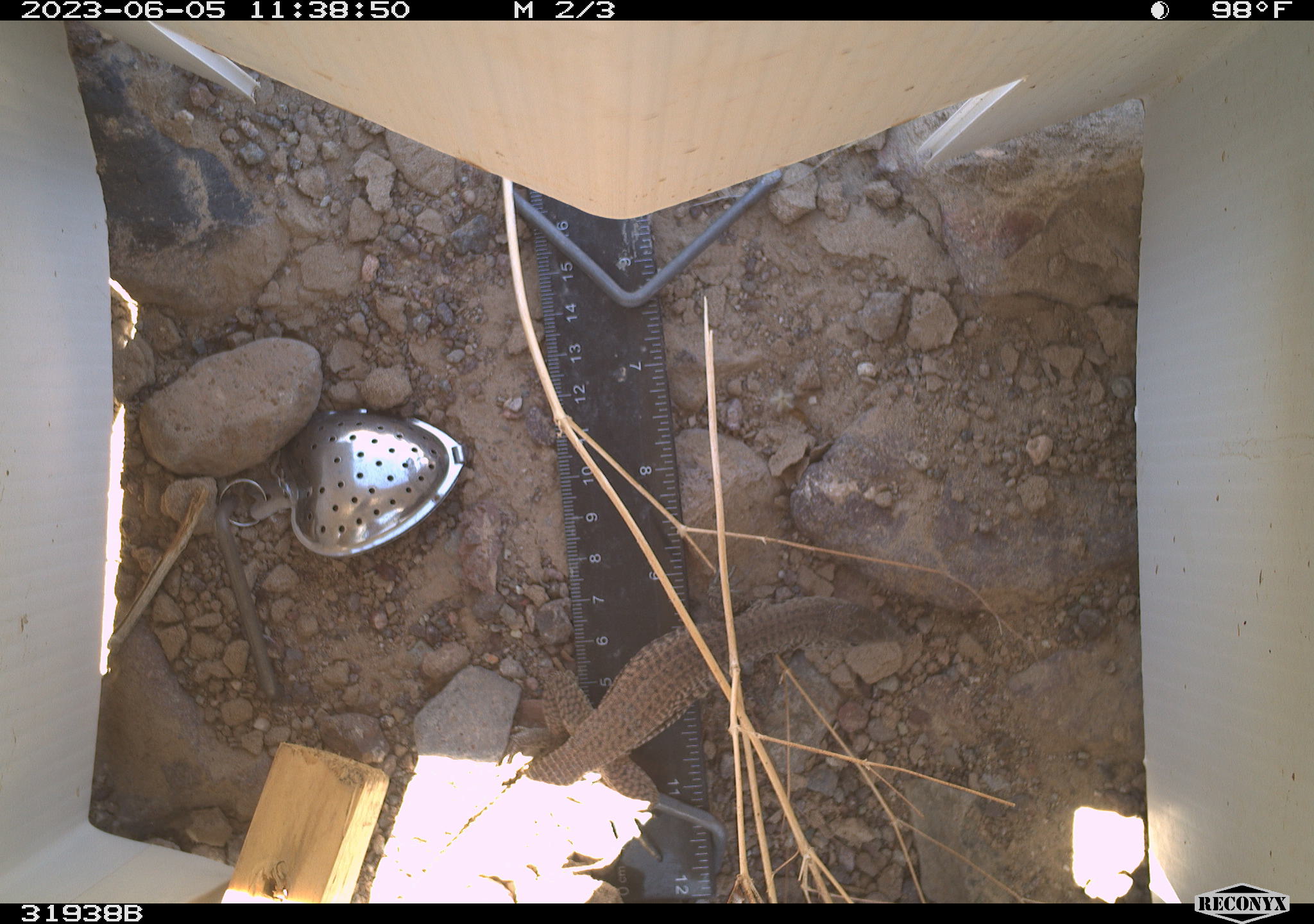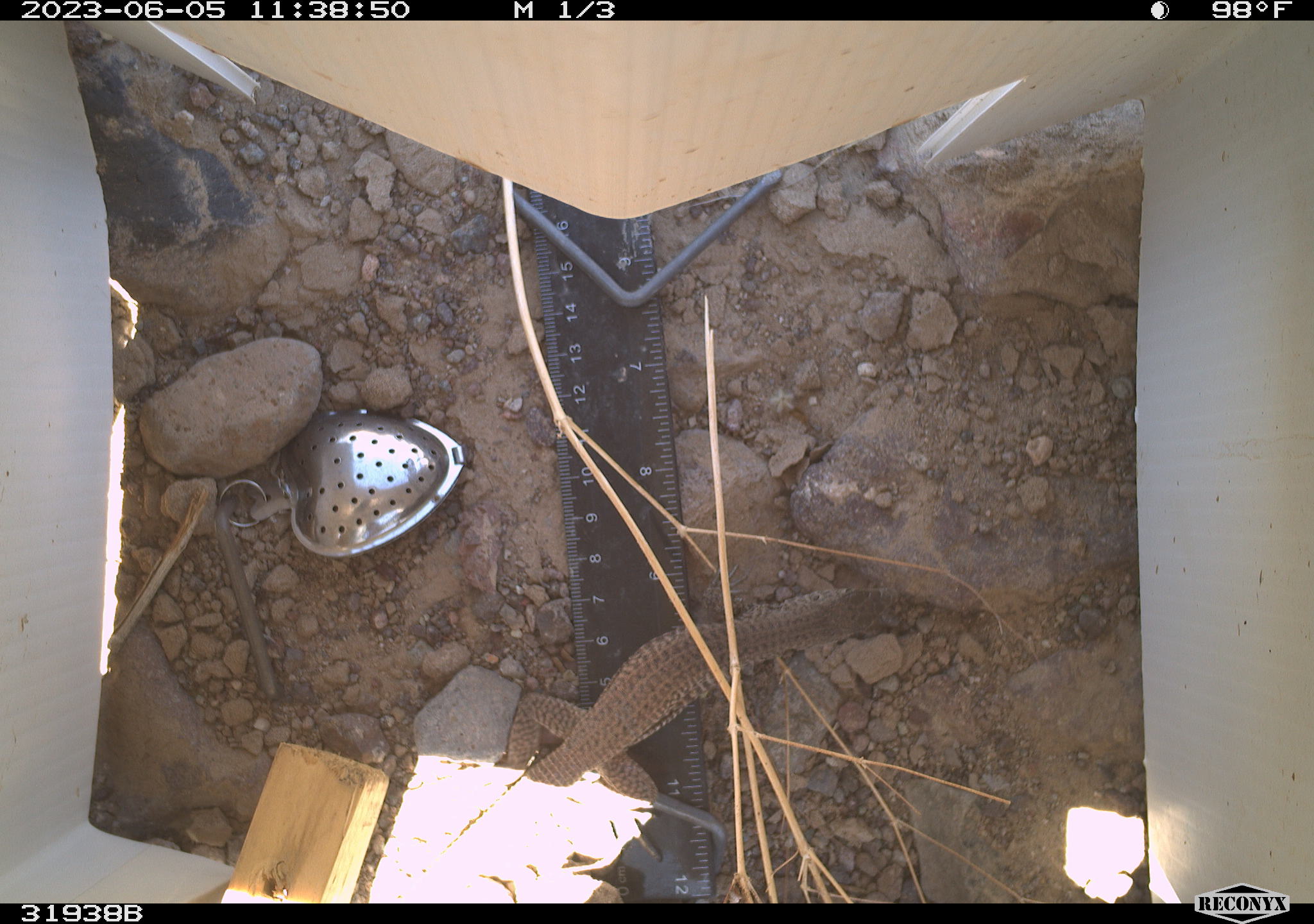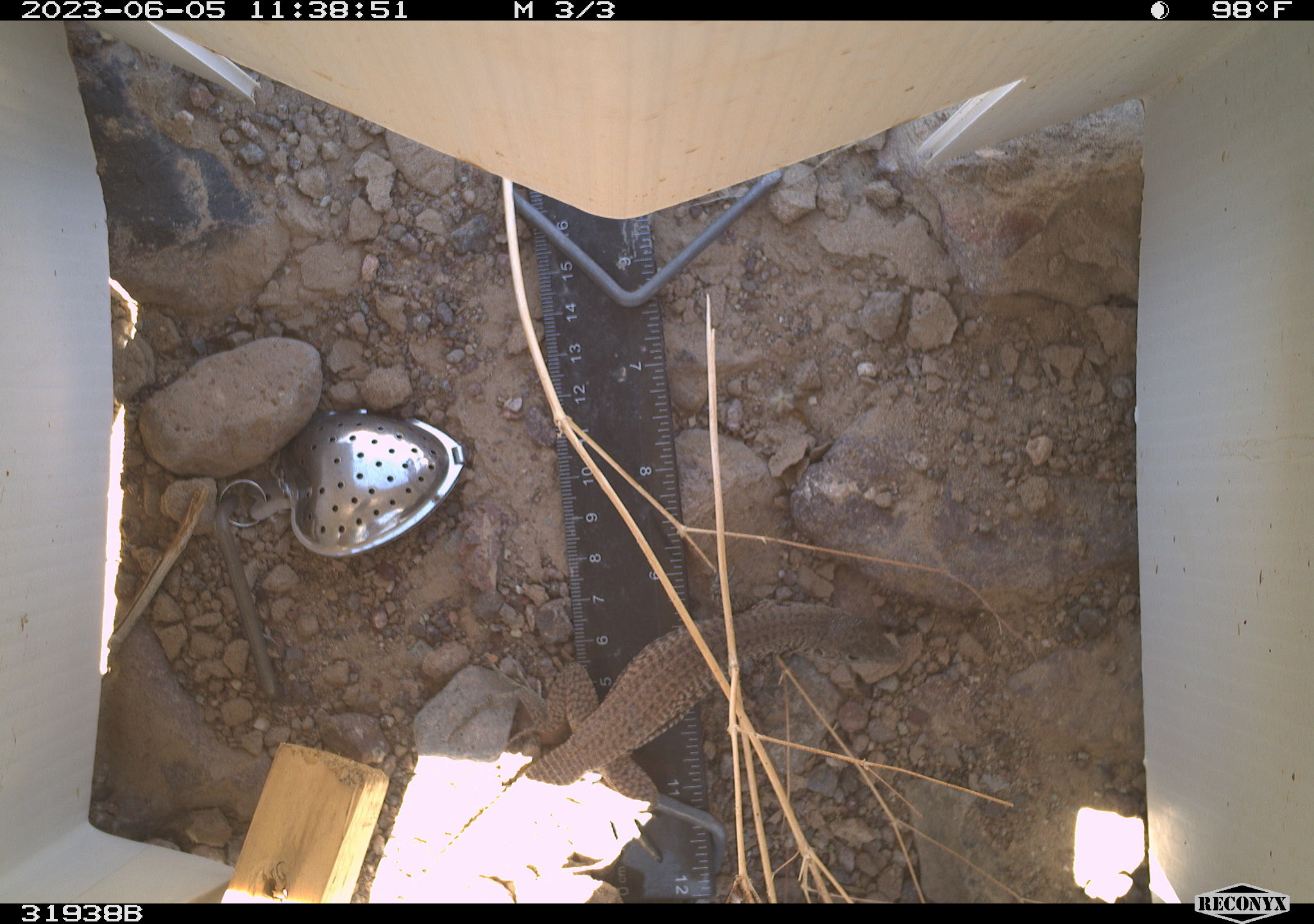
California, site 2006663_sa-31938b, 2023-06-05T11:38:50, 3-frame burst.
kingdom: Animalia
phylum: Chordata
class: Reptilia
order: Squamata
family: Teiidae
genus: Aspidoscelis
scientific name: Aspidoscelis tigris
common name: western whiptail